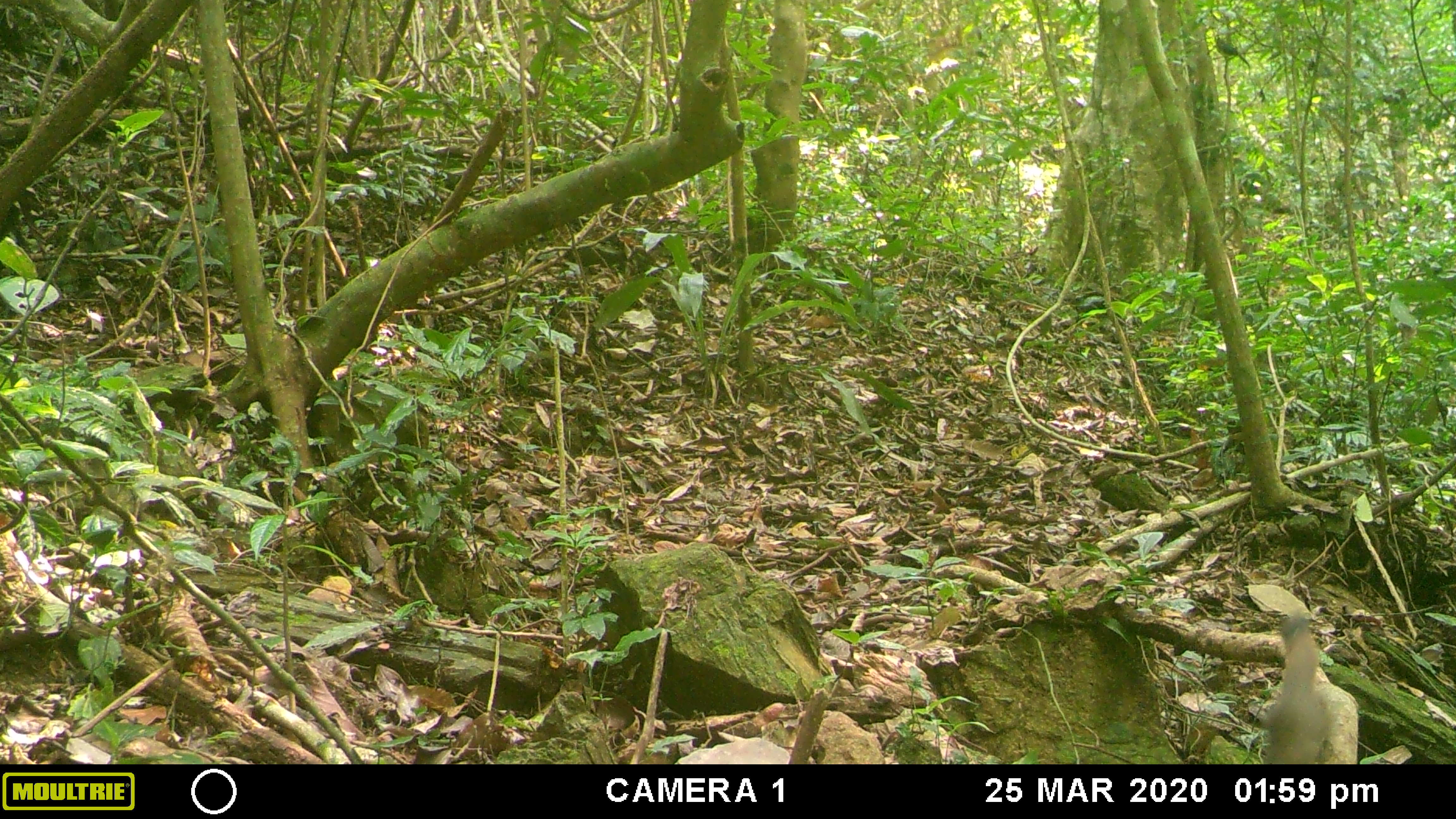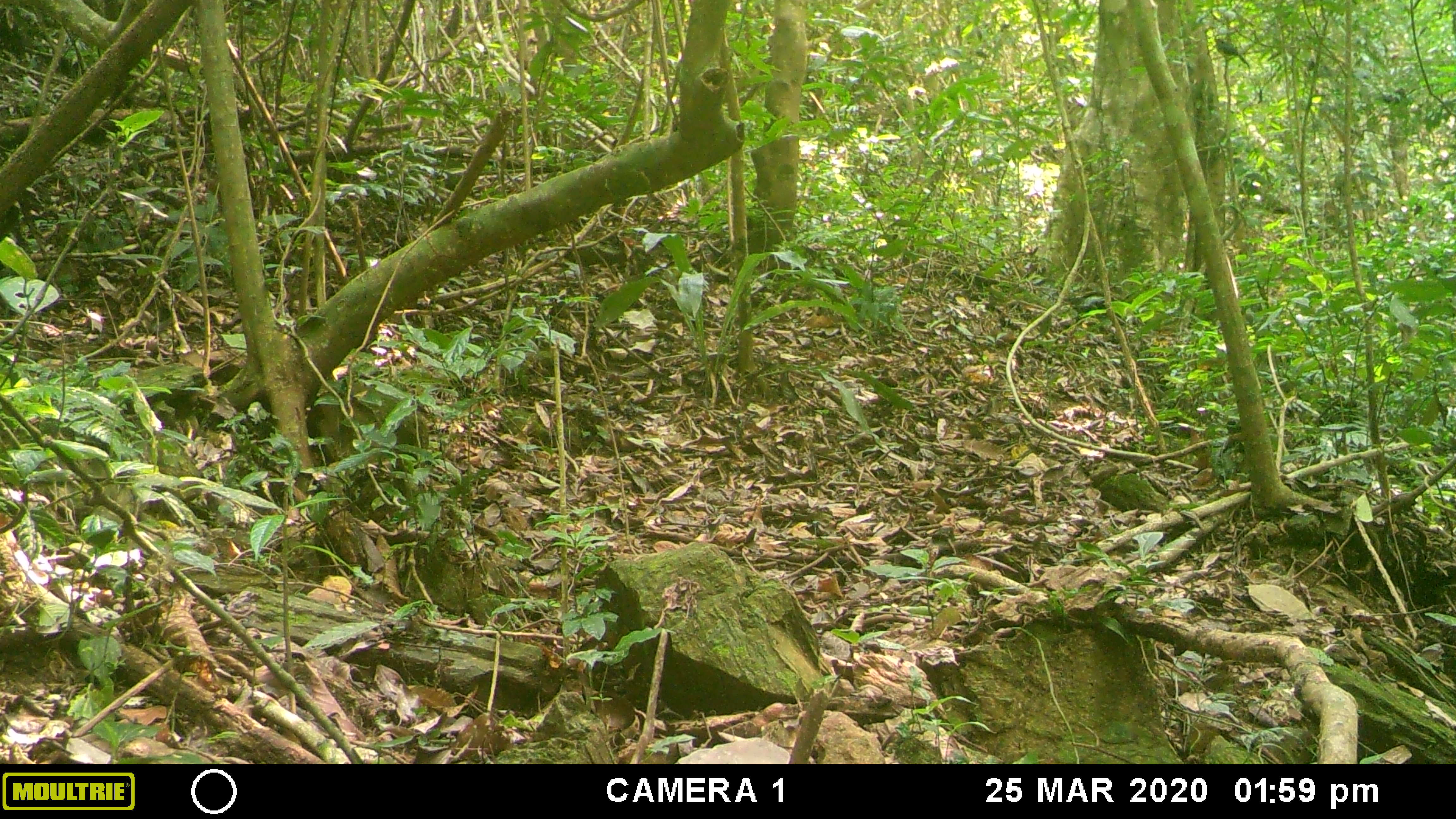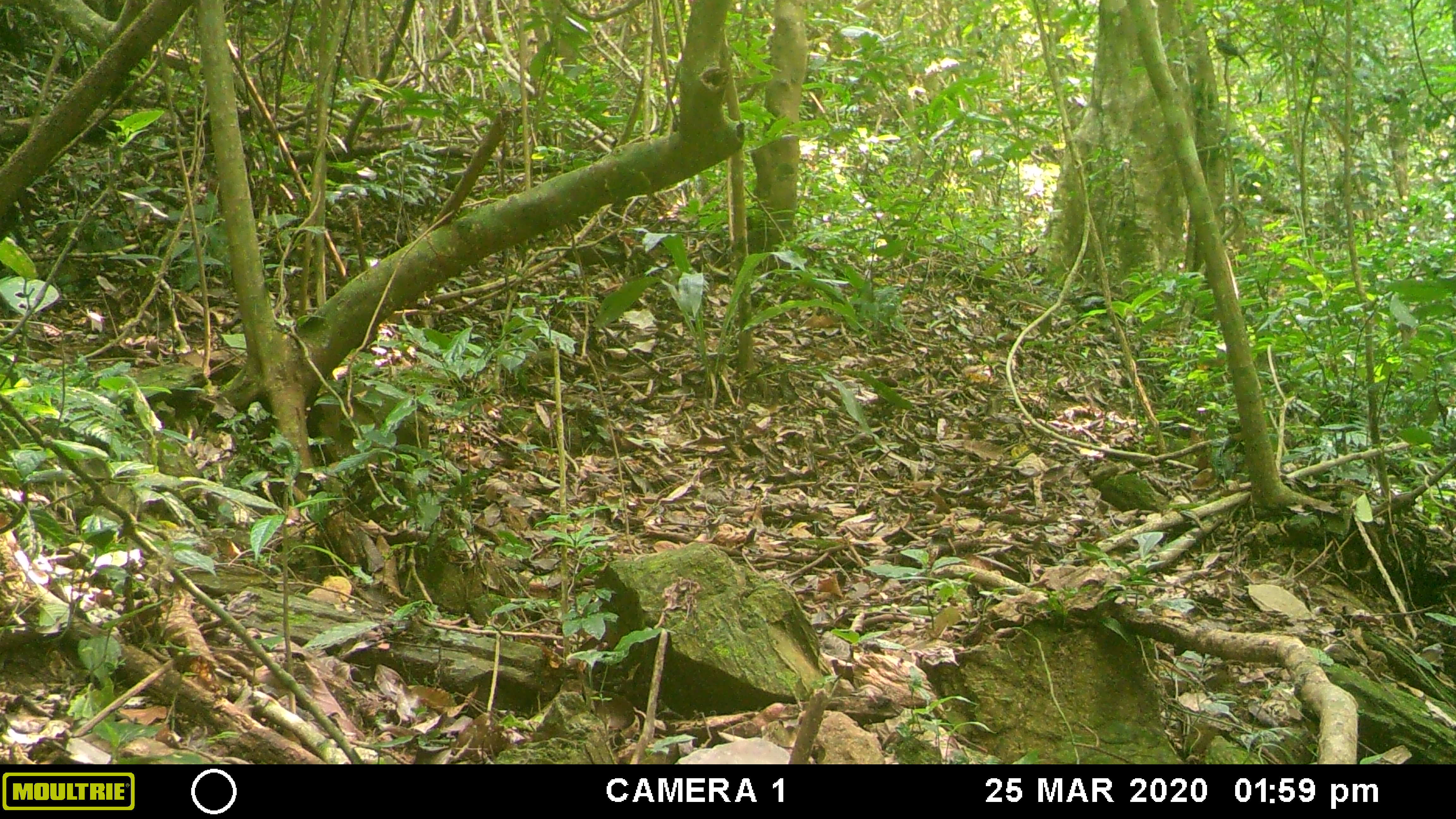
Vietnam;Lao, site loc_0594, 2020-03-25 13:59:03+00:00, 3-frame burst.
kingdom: Animalia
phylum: Chordata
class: Mammalia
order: Rodentia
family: Sciuridae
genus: Callosciurus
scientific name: Callosciurus erythraeus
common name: pallas's squirrel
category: pallass squirrel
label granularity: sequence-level